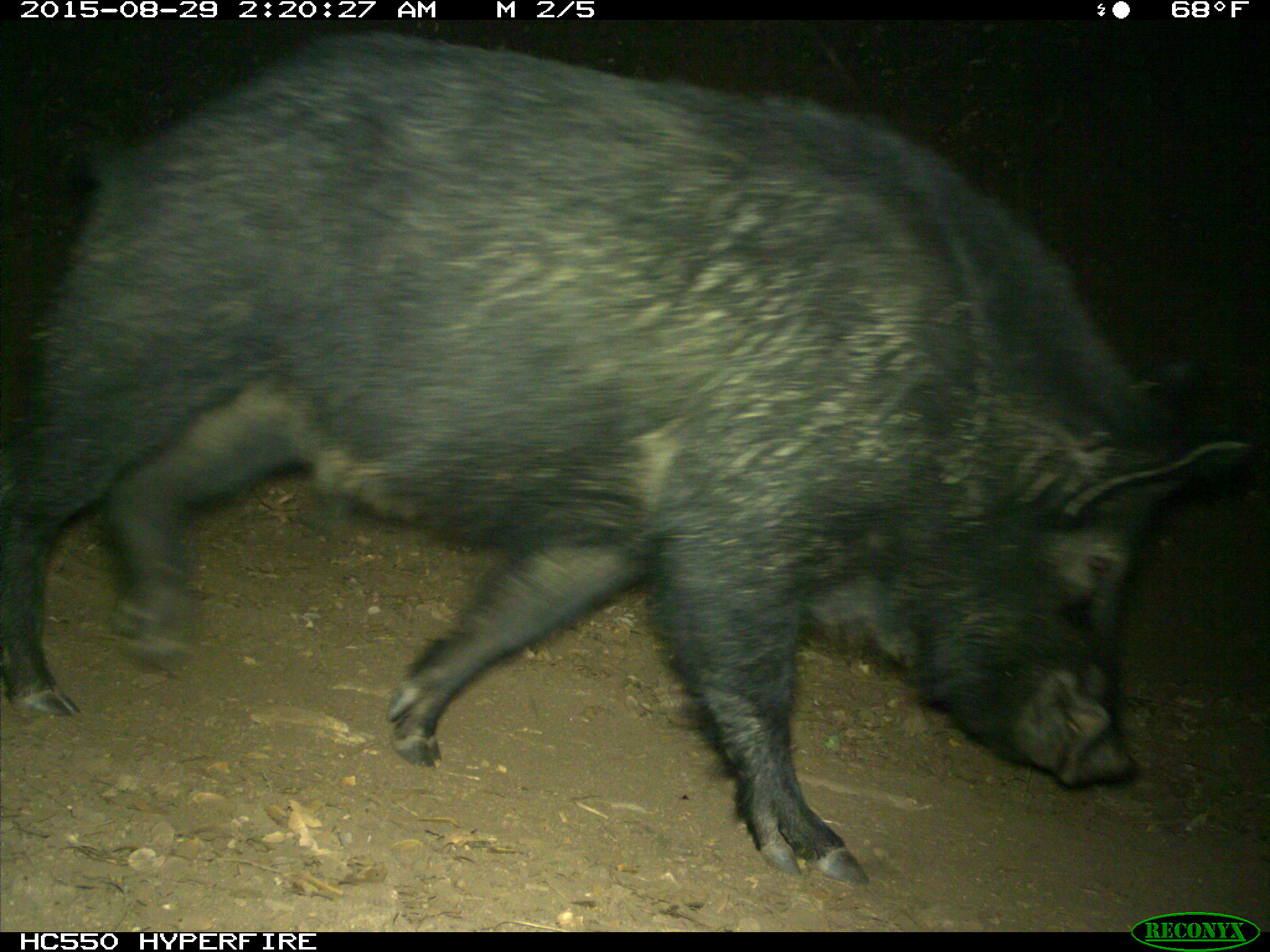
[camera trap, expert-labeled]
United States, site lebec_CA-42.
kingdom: Animalia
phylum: Chordata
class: Mammalia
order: Artiodactyla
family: Suidae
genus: Sus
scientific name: Sus scrofa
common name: wild boar